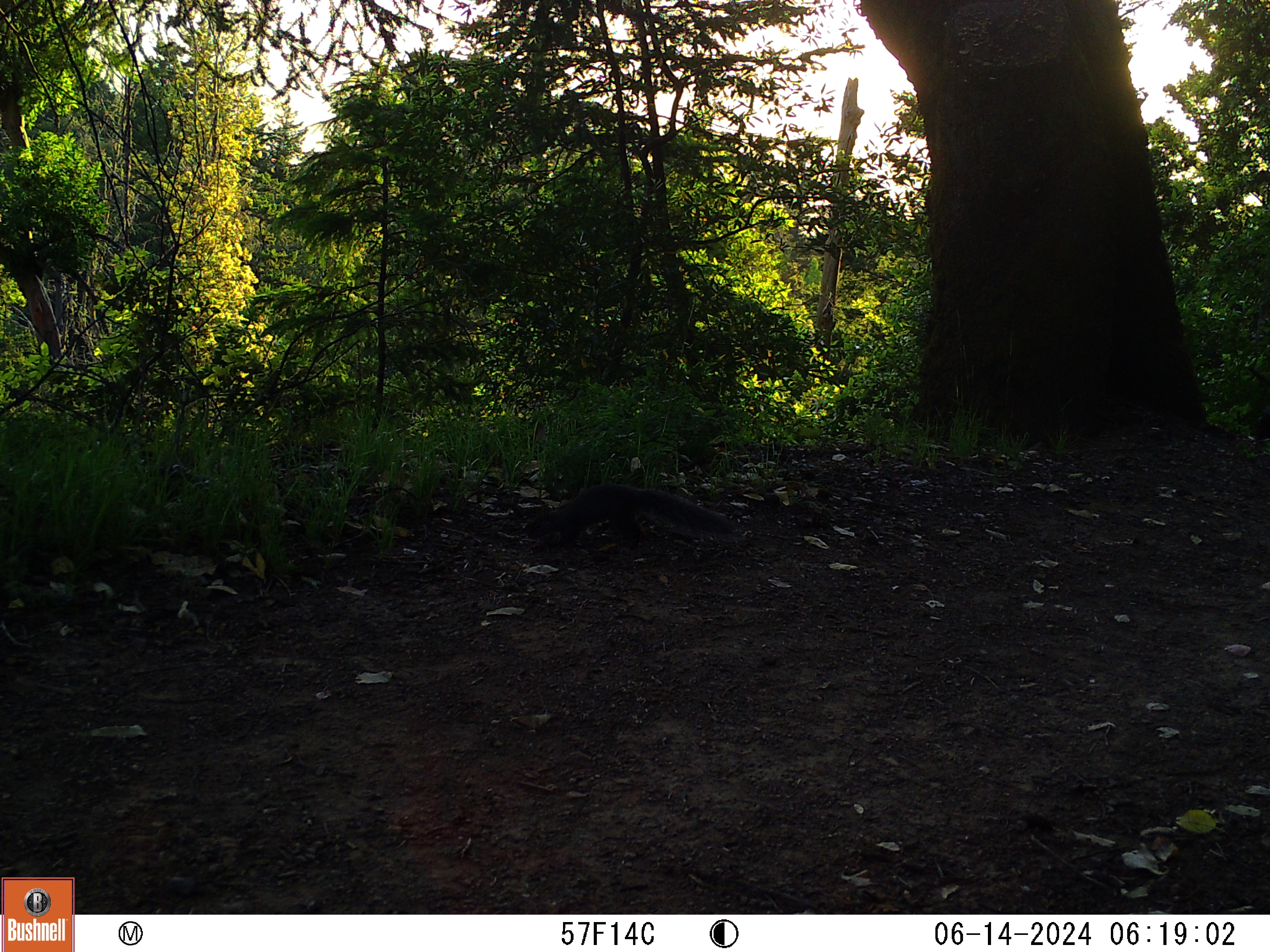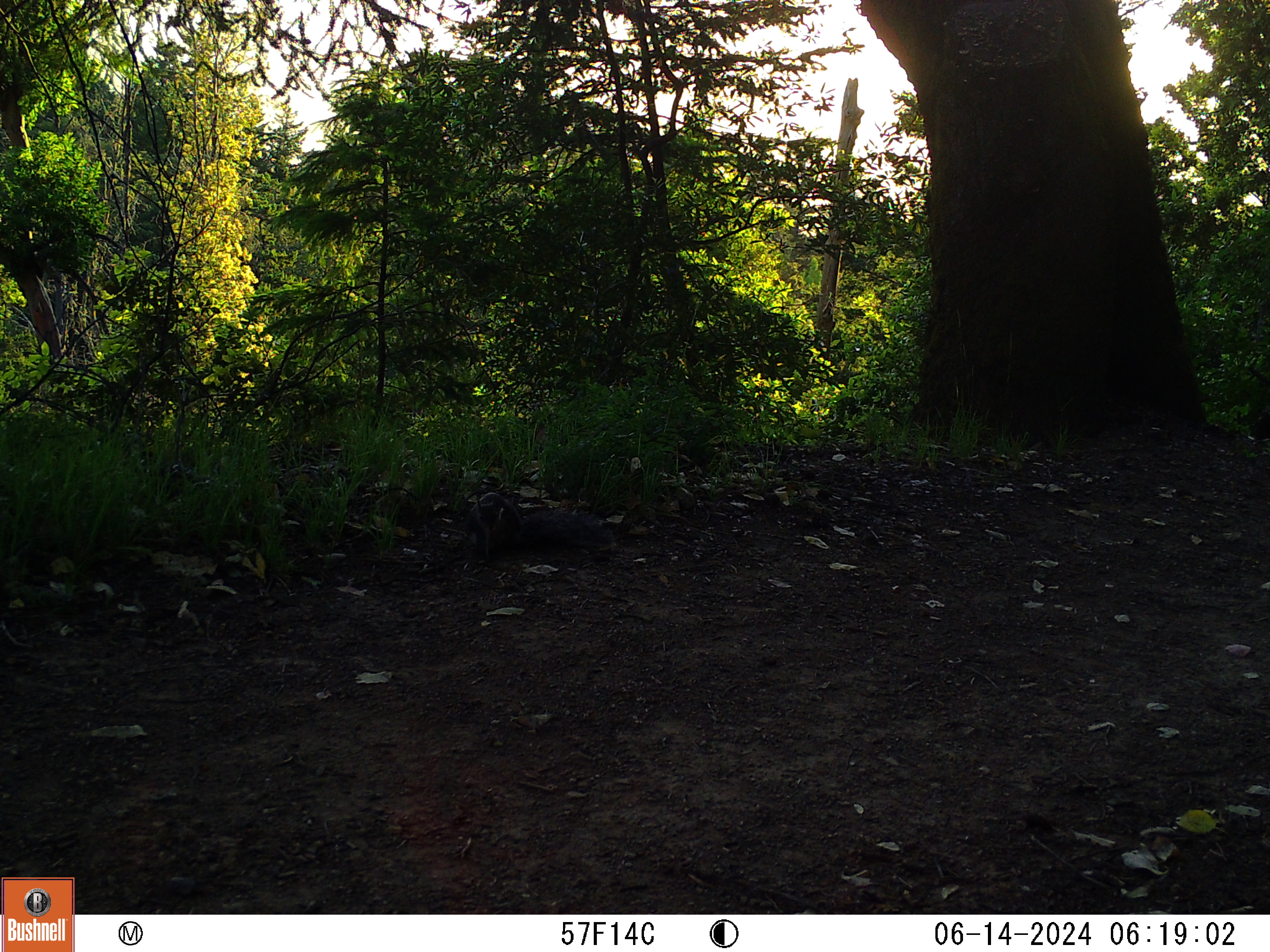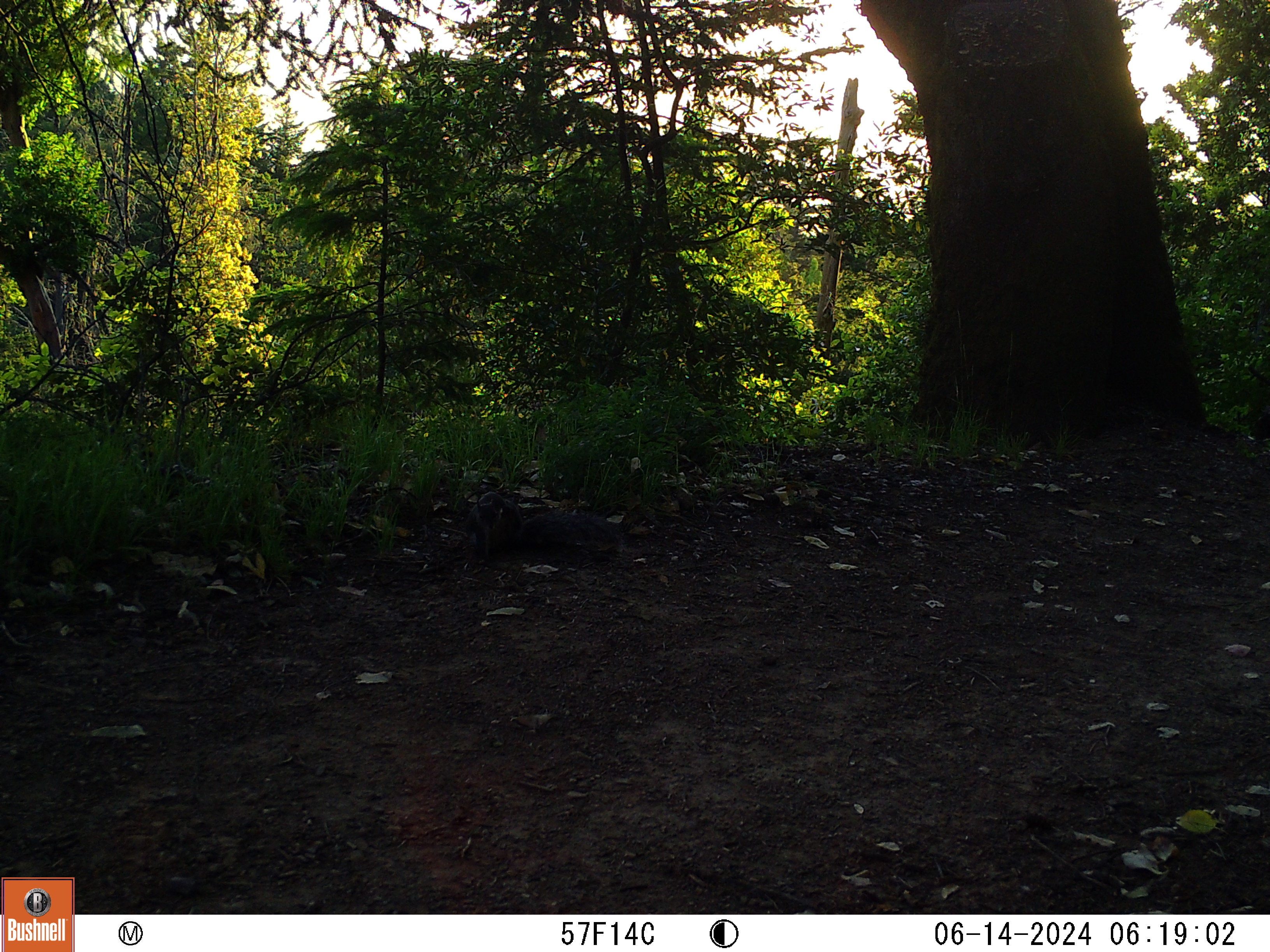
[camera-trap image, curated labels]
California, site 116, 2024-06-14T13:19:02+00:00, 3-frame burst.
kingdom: Animalia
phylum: Chordata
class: Mammalia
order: Rodentia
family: Sciuridae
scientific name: Sciuridae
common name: squirrel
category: unknown squirrel